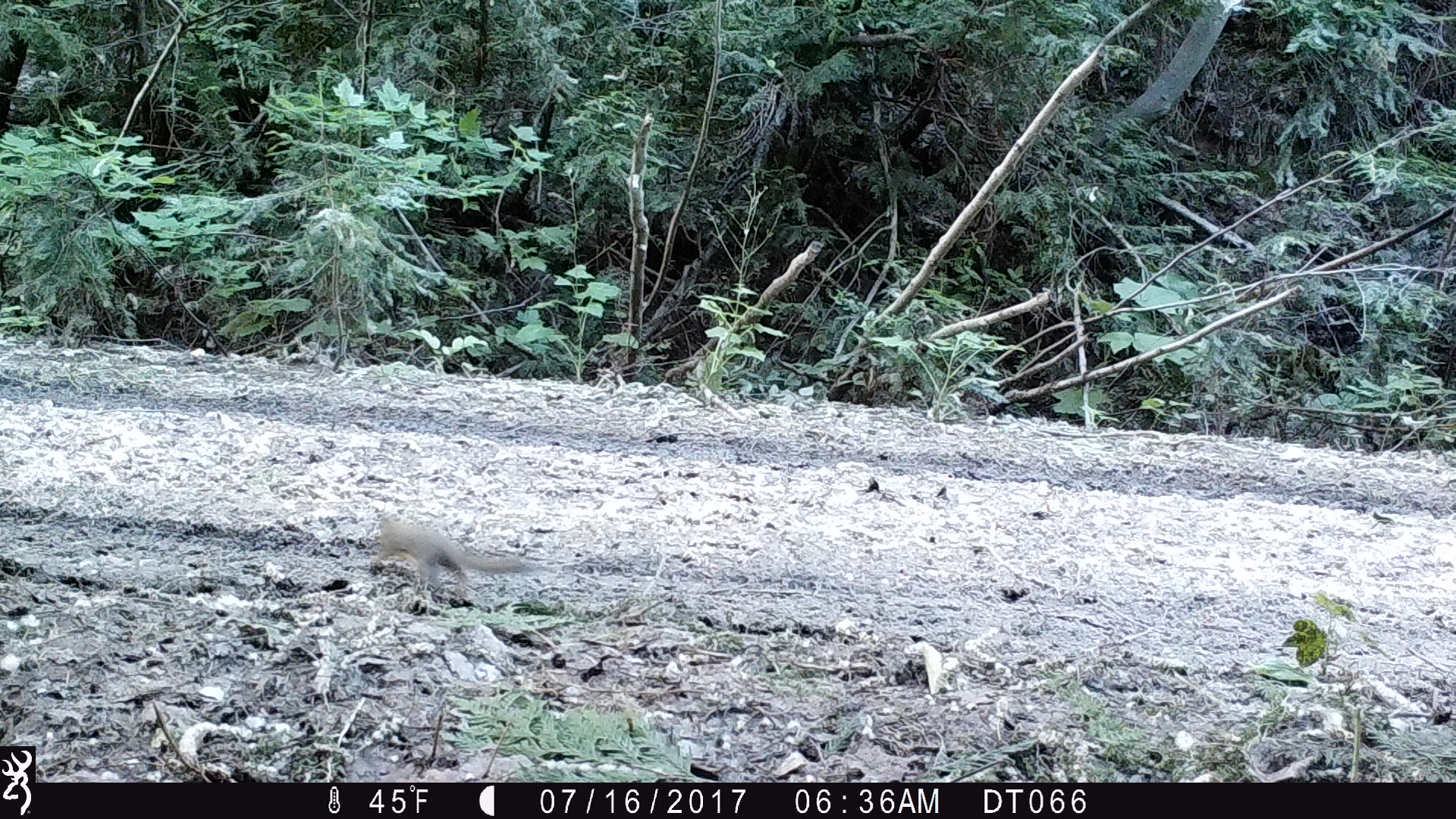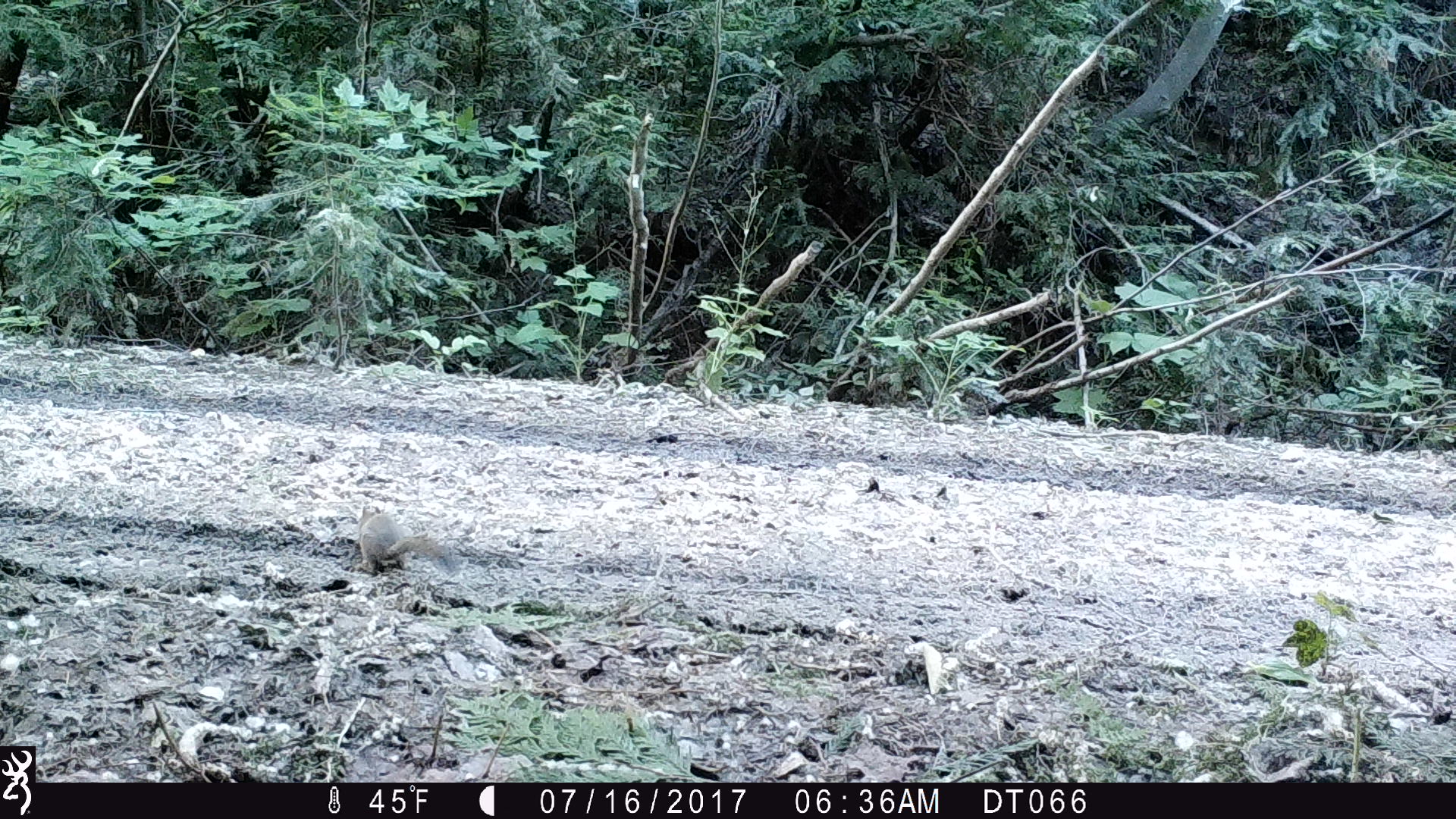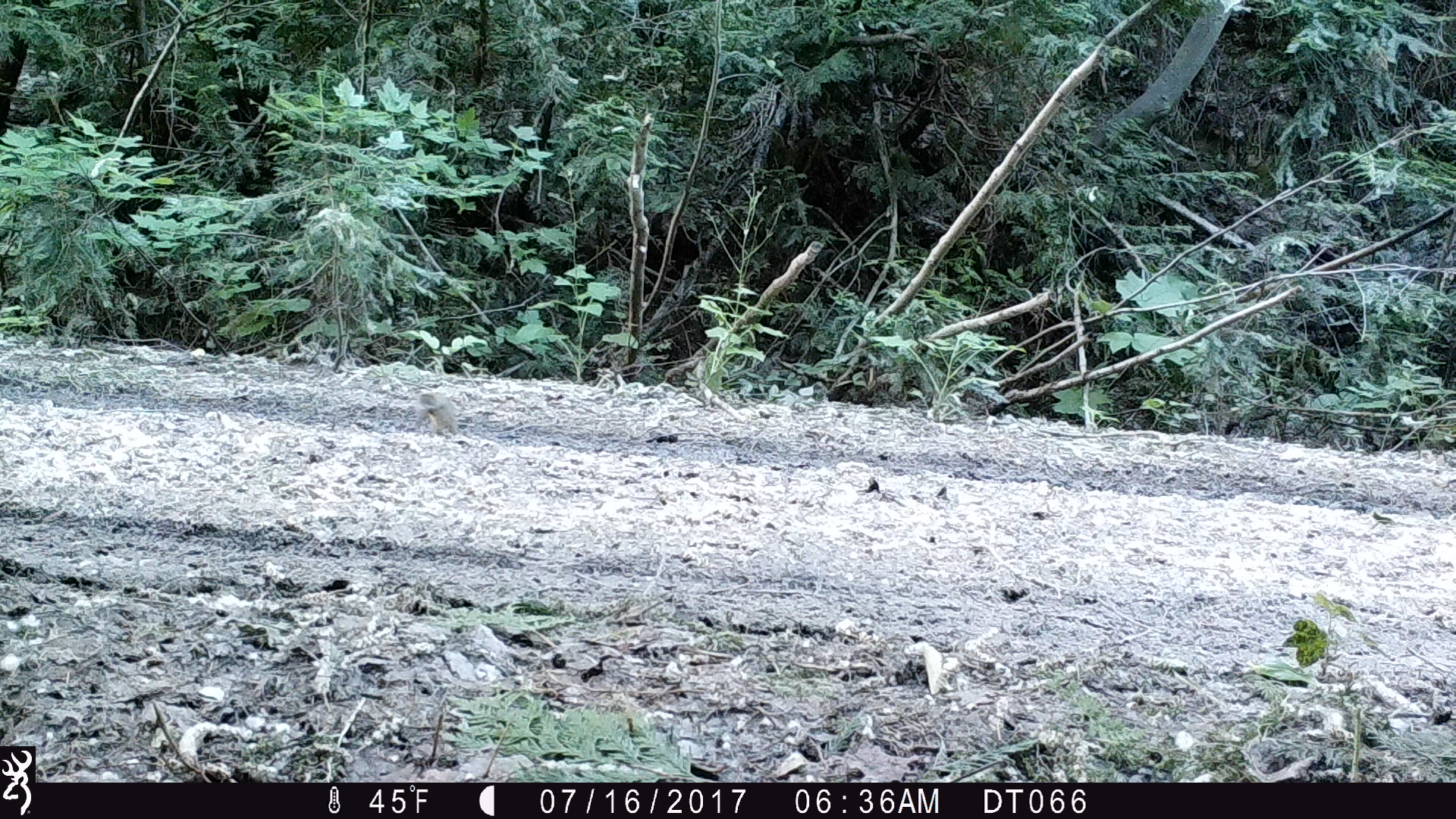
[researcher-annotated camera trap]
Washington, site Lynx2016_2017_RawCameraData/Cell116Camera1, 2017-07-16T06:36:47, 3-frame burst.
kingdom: Animalia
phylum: Chordata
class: Mammalia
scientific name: Mammalia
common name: small mammal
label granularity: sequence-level